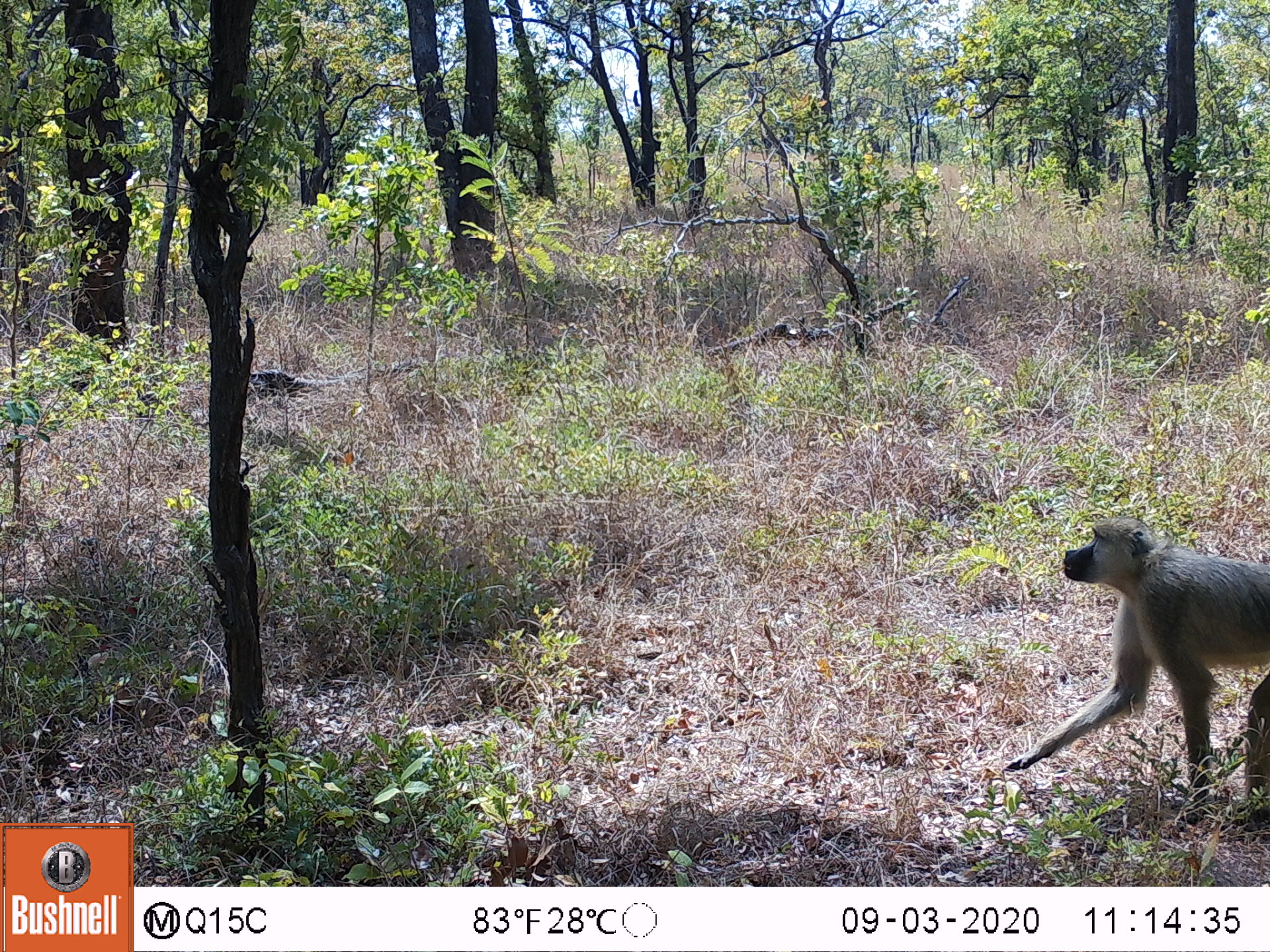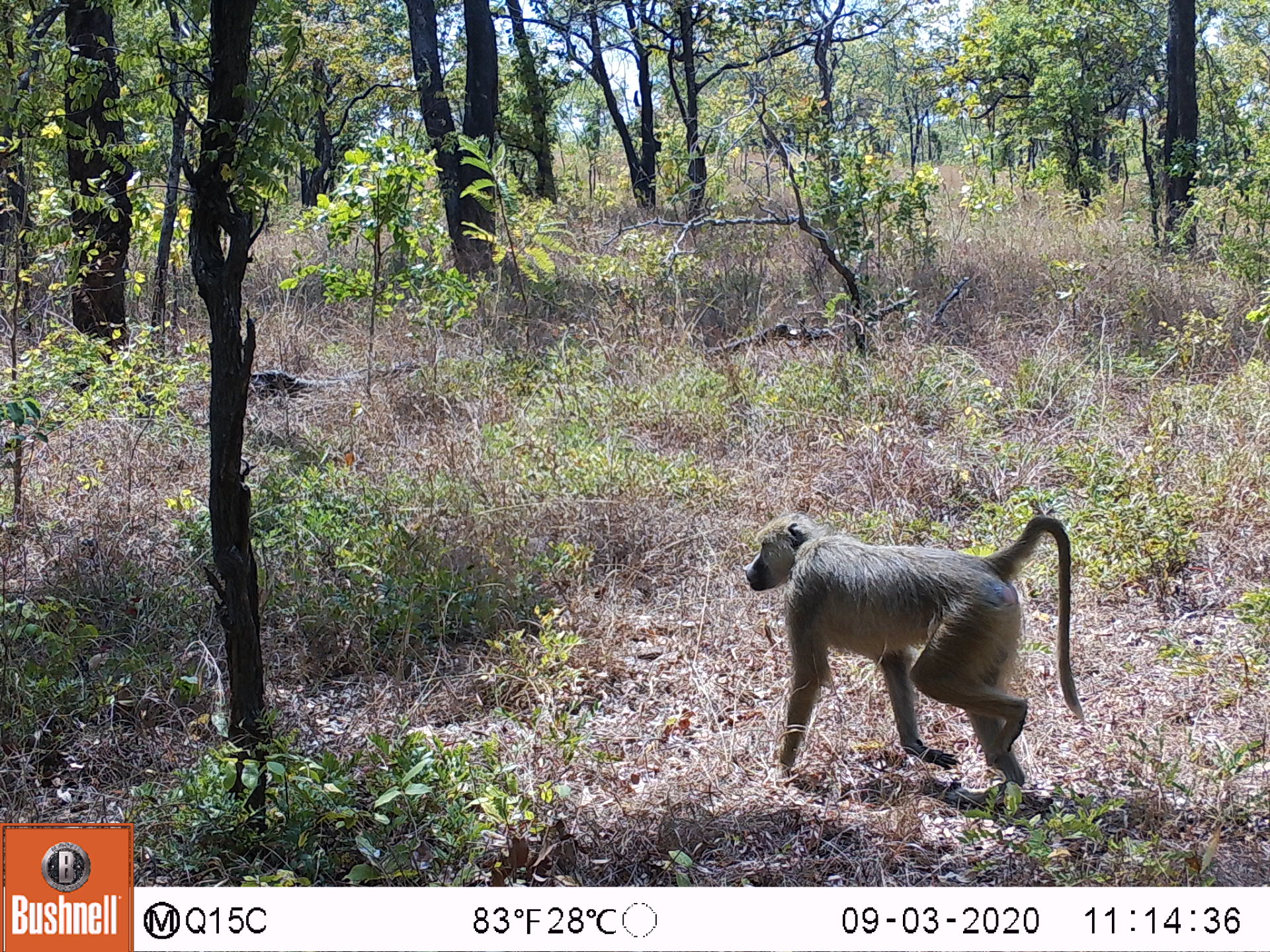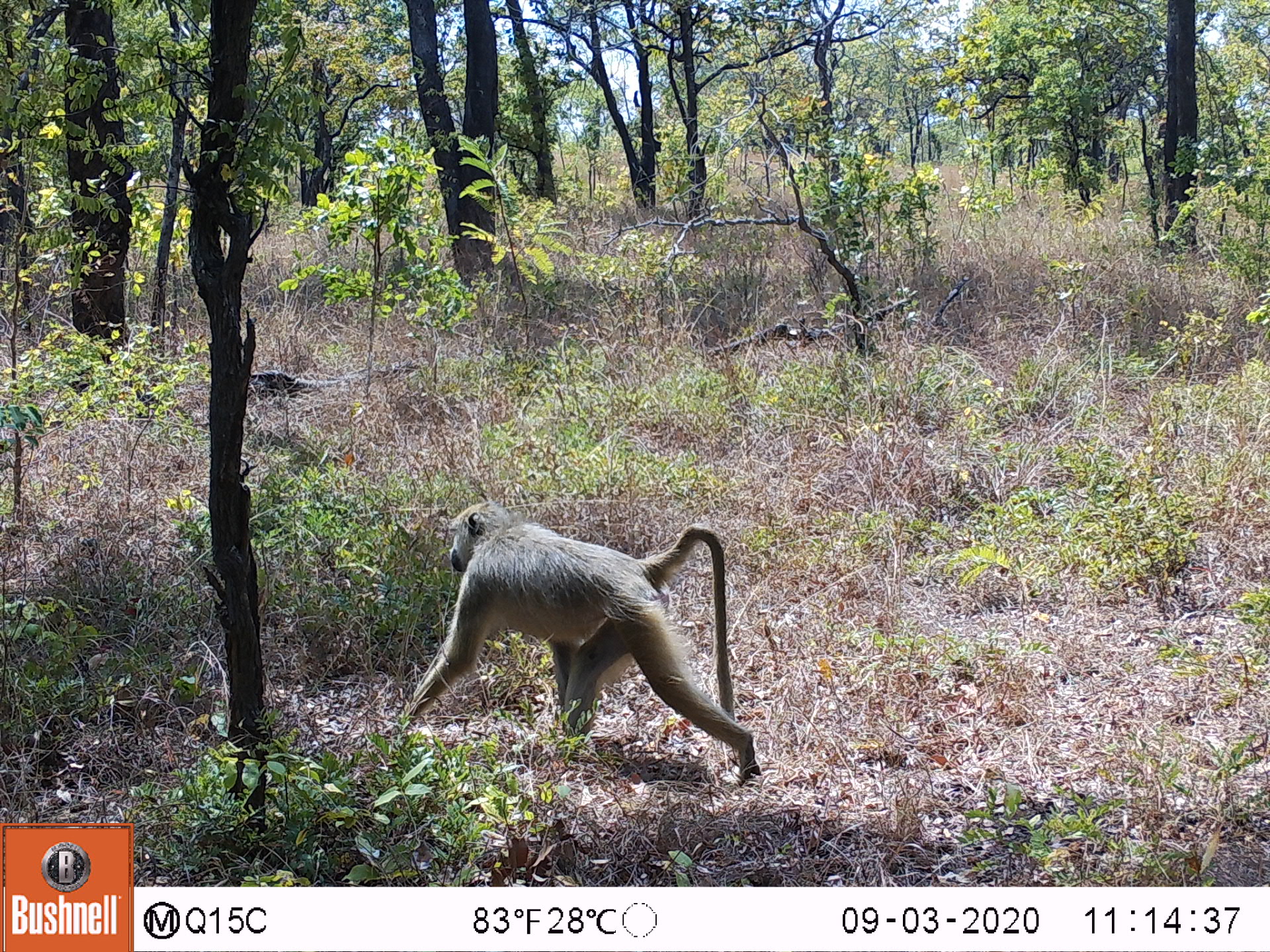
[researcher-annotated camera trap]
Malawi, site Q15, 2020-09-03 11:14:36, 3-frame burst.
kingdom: Animalia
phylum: Chordata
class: Mammalia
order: Primates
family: Cercopithecidae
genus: Papio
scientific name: Papio cynocephalus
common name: yellow baboon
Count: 1.